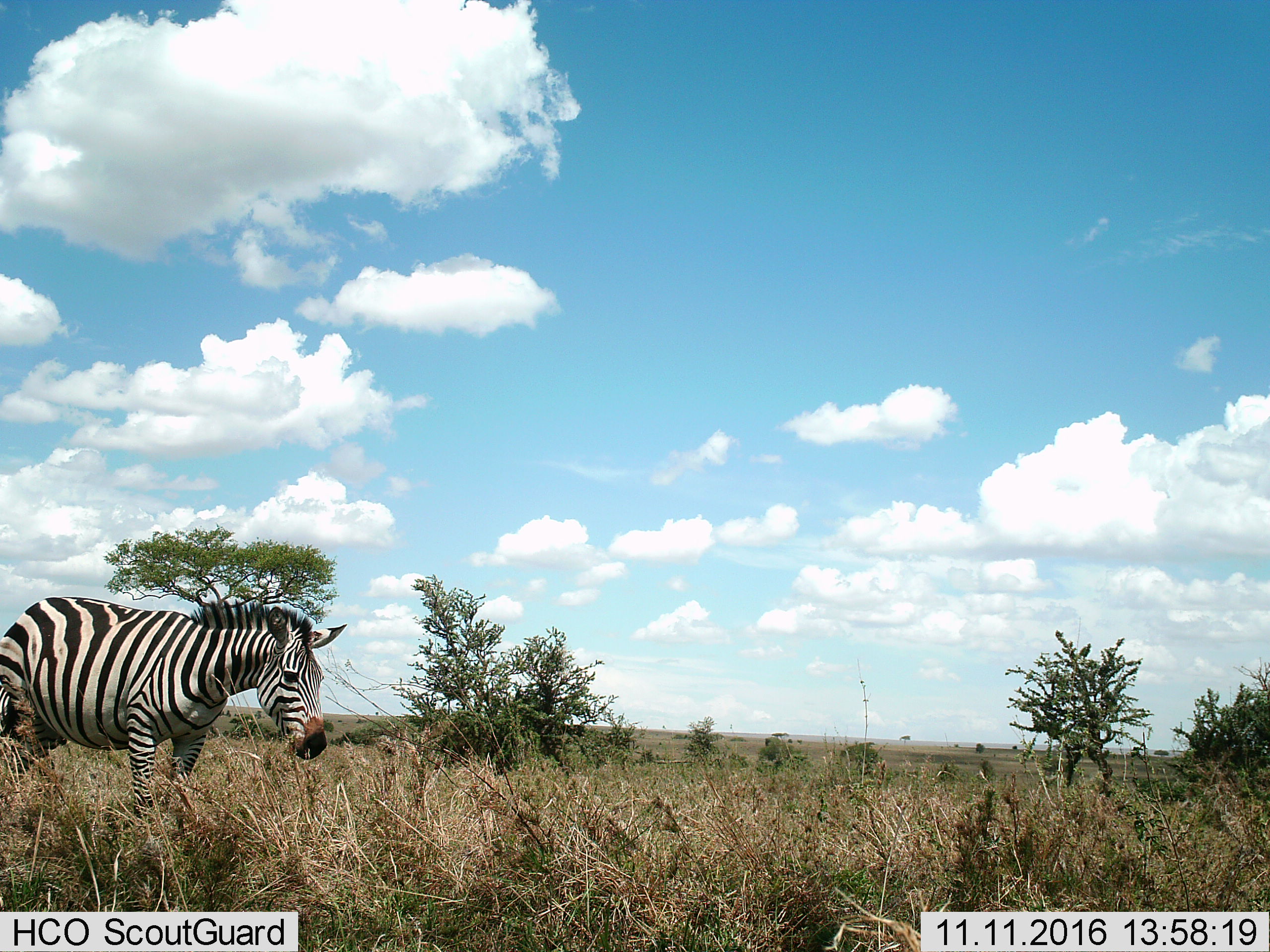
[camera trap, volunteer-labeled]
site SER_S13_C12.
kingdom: Animalia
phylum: Chordata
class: Mammalia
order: Perissodactyla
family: Equidae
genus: Equus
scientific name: Equus quagga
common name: plains zebra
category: zebraplains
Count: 1.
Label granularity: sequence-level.